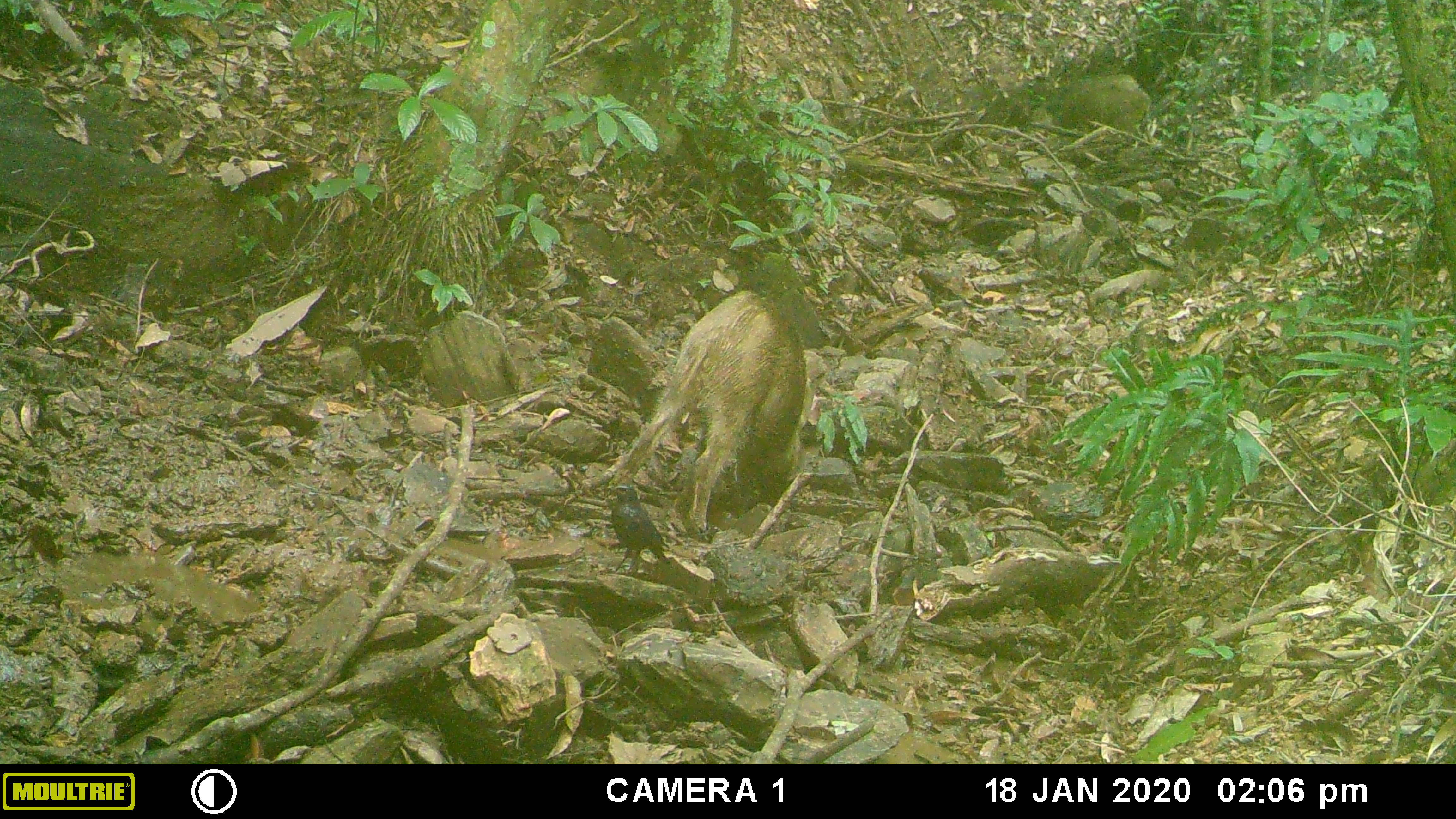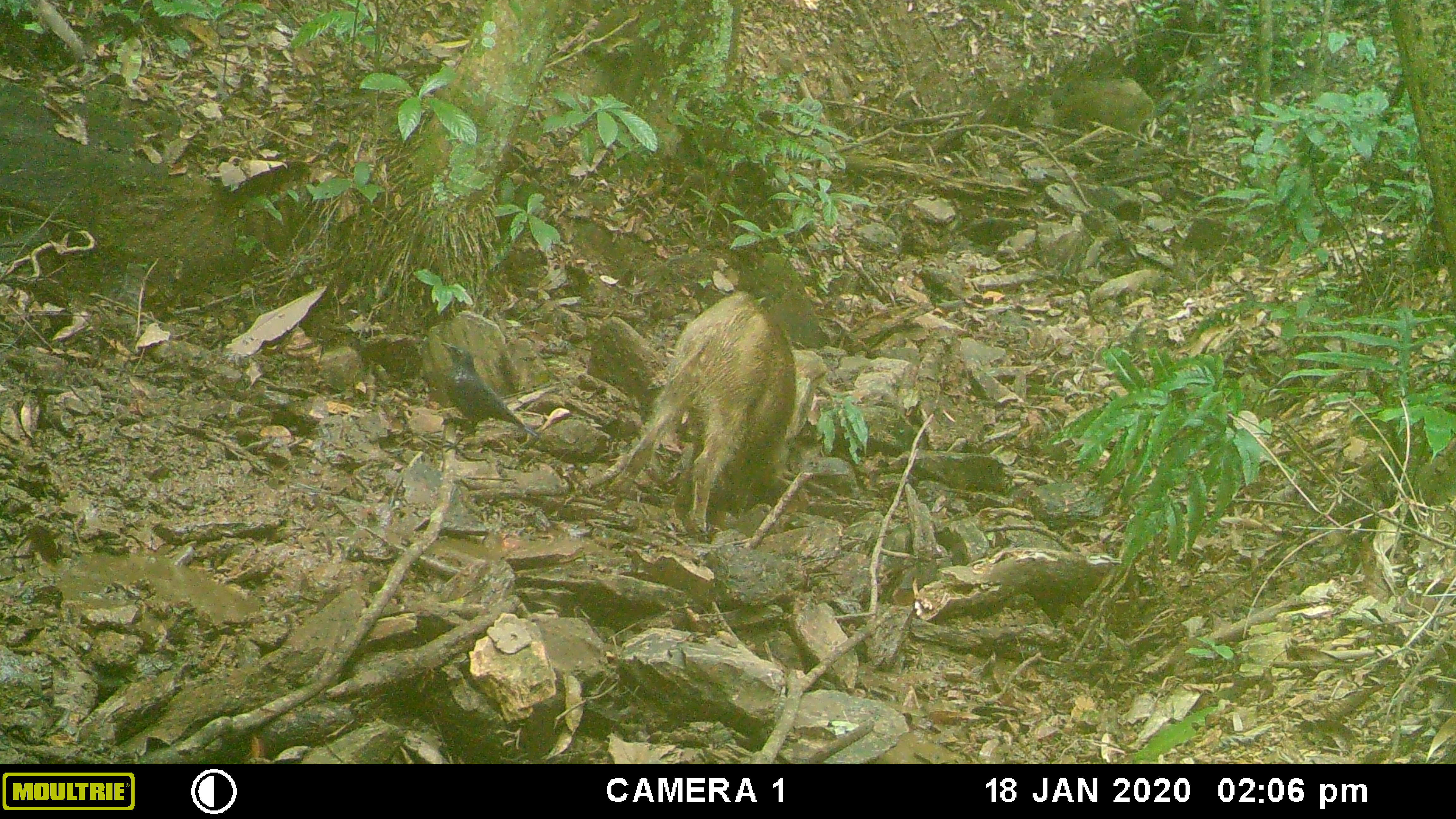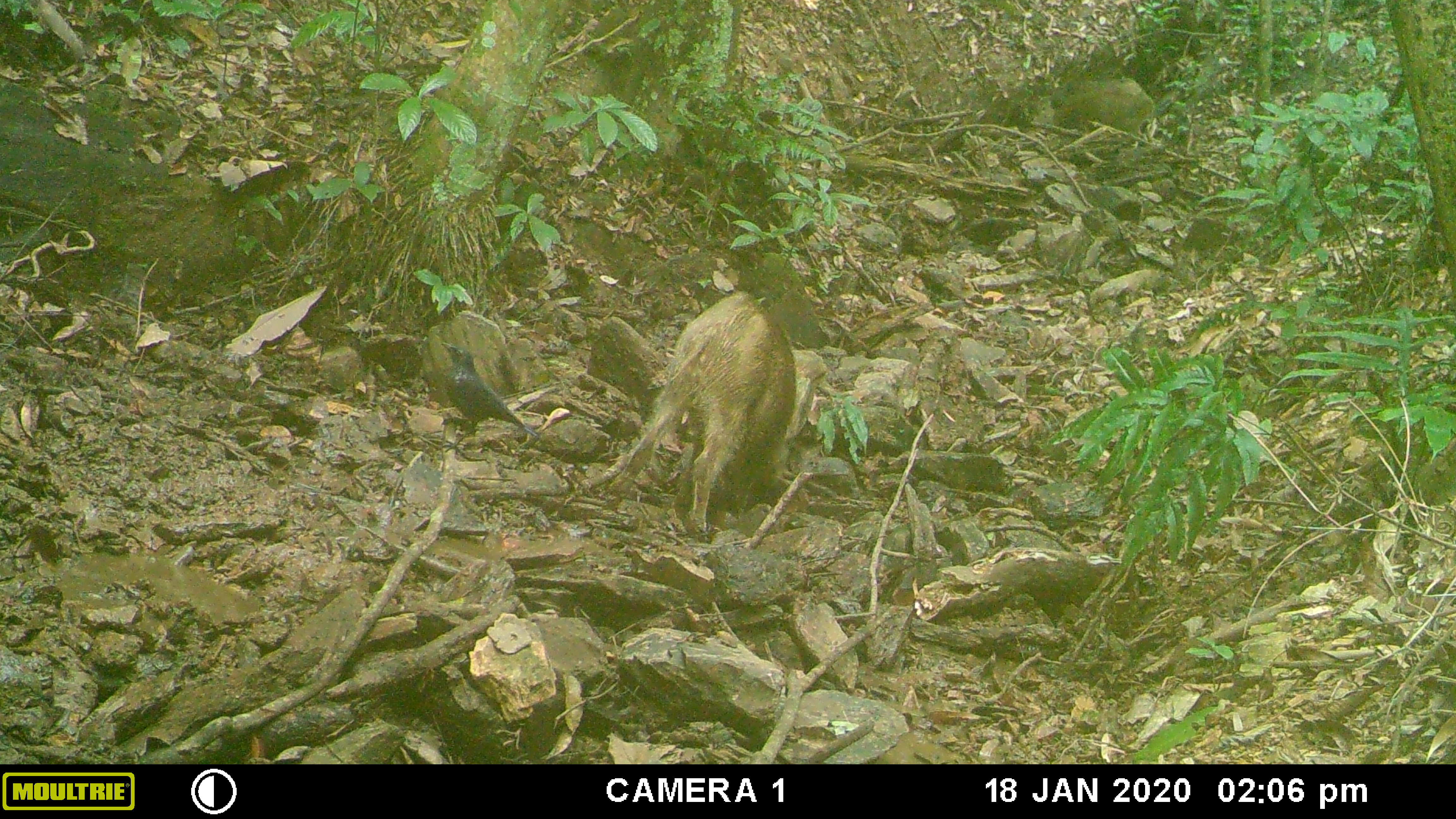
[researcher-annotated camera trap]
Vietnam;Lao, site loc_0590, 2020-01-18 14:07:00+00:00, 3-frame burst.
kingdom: Animalia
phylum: Chordata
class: Mammalia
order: Artiodactyla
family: Suidae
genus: Sus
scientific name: Sus scrofa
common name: eurasian wild pig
Eurasian wild pig (Sus scrofa). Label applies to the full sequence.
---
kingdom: Animalia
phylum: Chordata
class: Aves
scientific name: Aves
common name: bird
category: unidentified bird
Unidentified bird (bird) (Aves). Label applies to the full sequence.